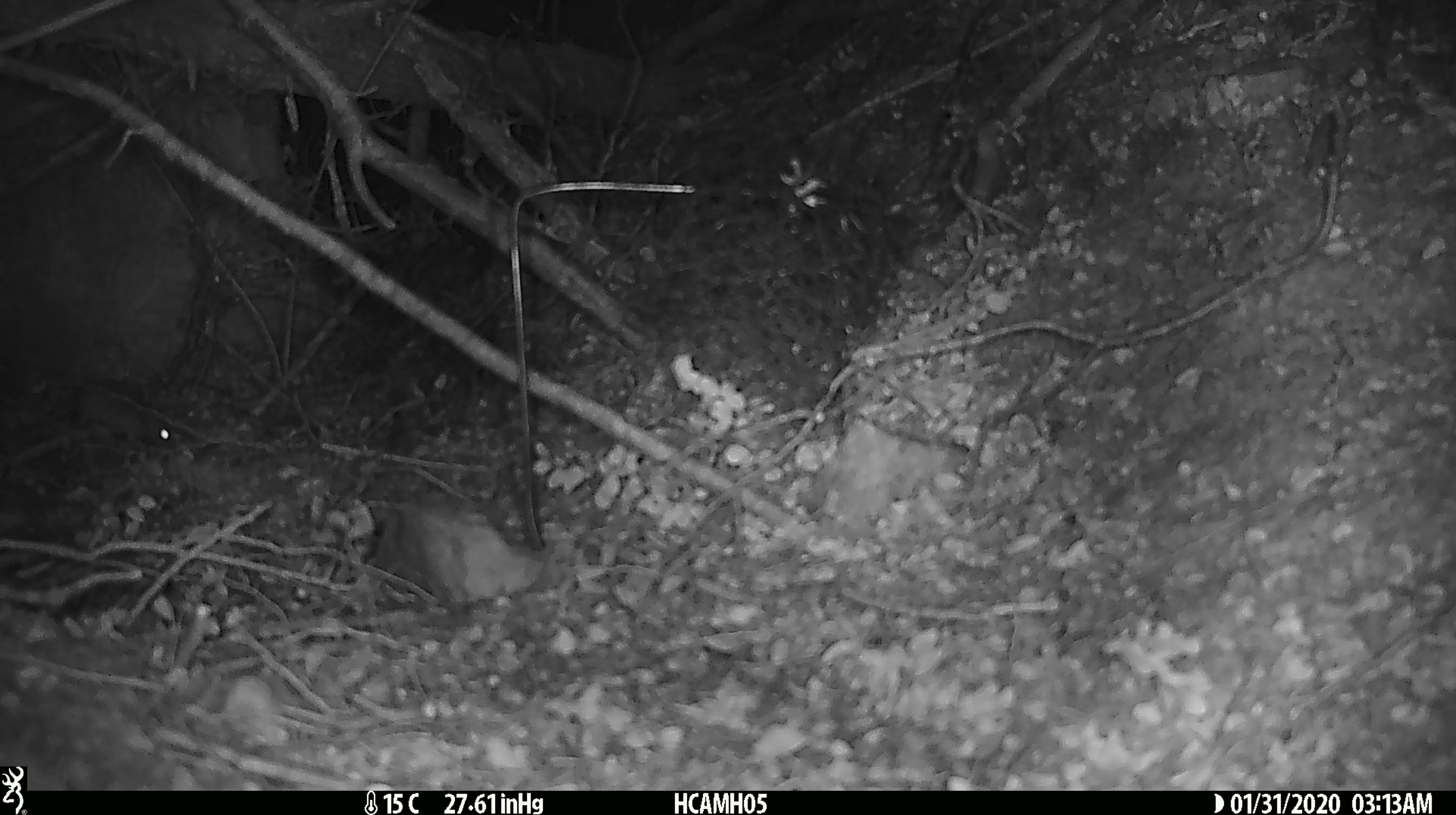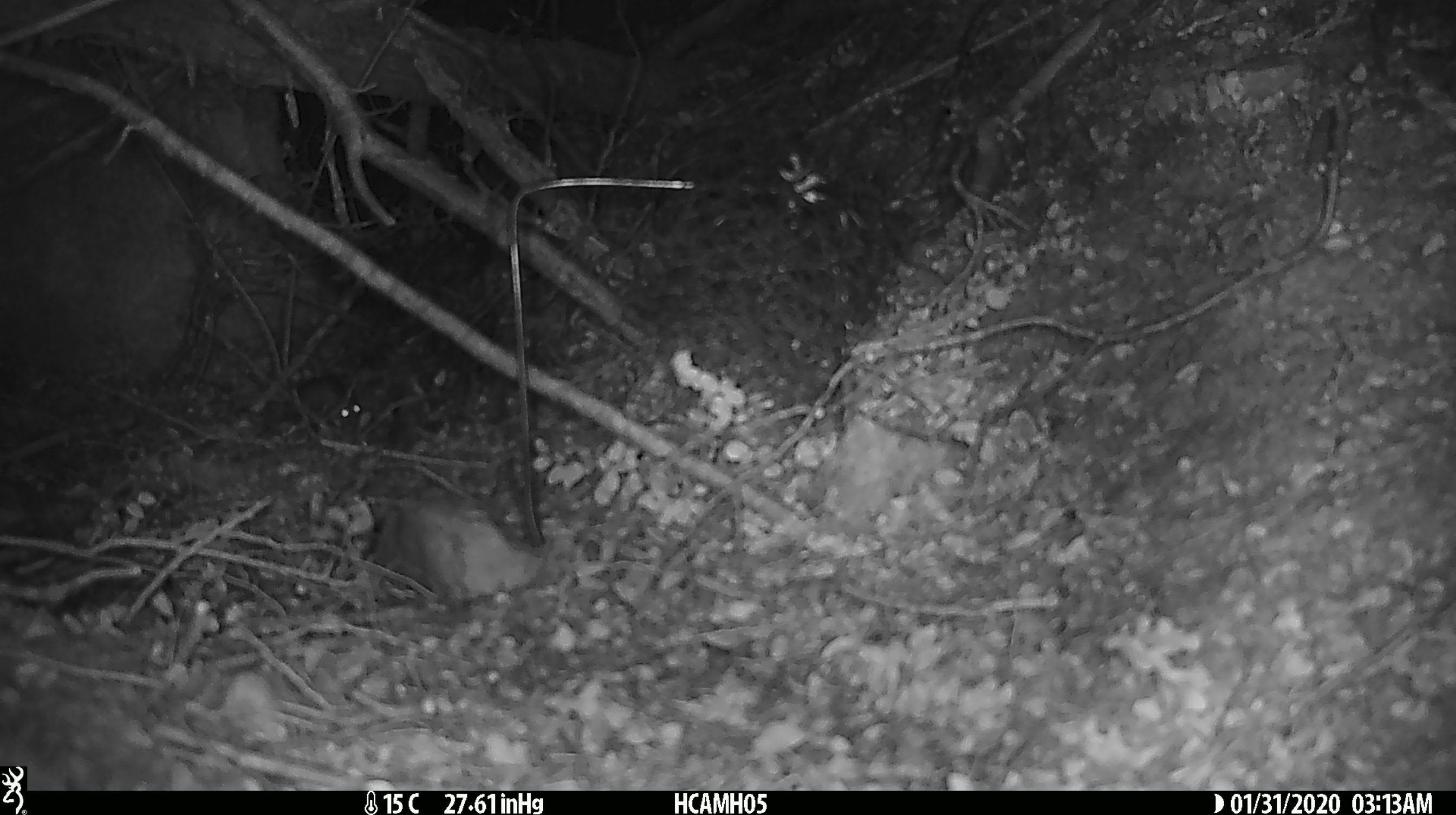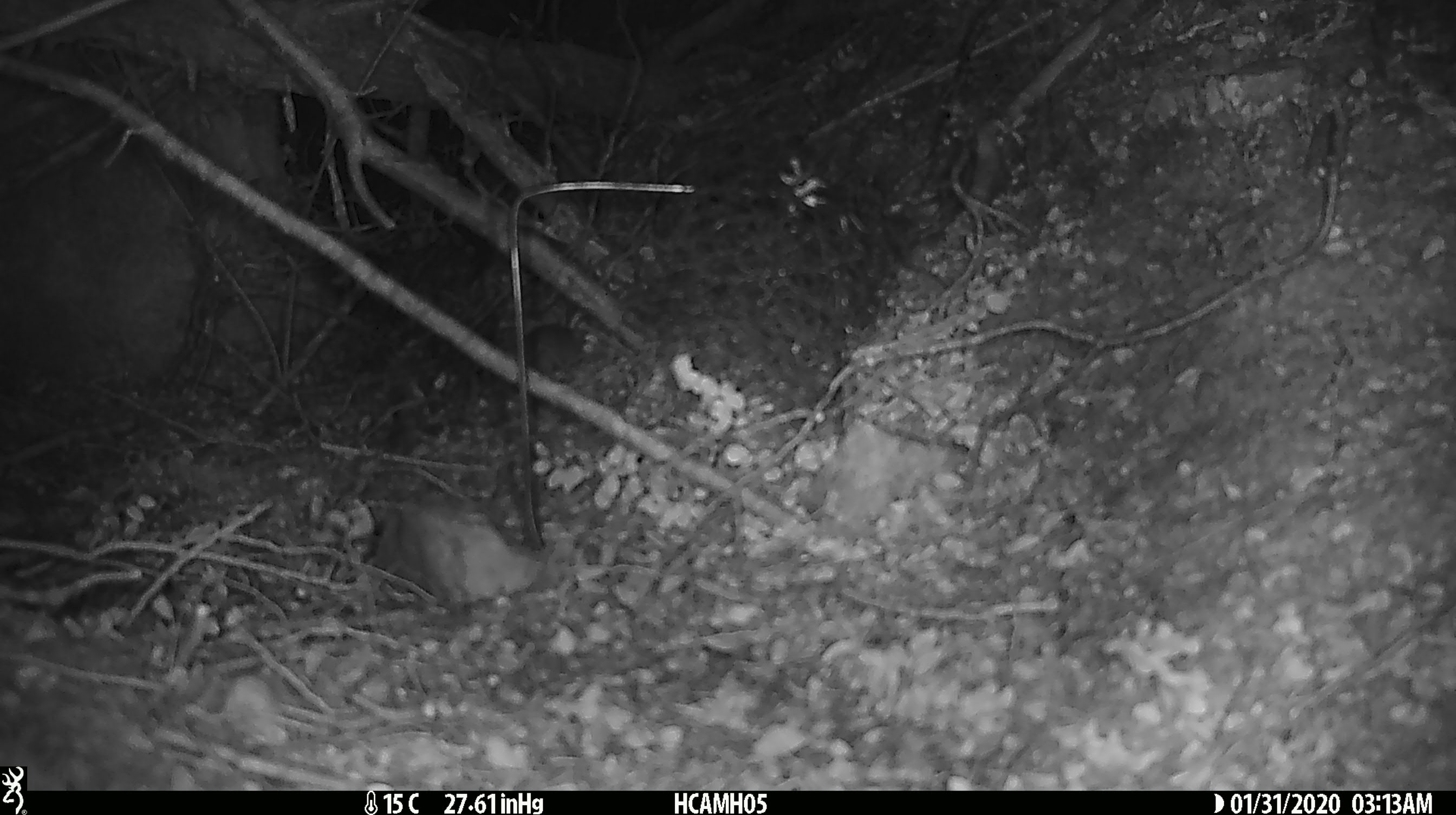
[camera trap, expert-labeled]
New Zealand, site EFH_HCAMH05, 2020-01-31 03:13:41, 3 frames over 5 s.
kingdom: Animalia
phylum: Chordata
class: Mammalia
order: Rodentia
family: Muridae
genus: Mus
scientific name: Mus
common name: mouse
Mouse (Mus).